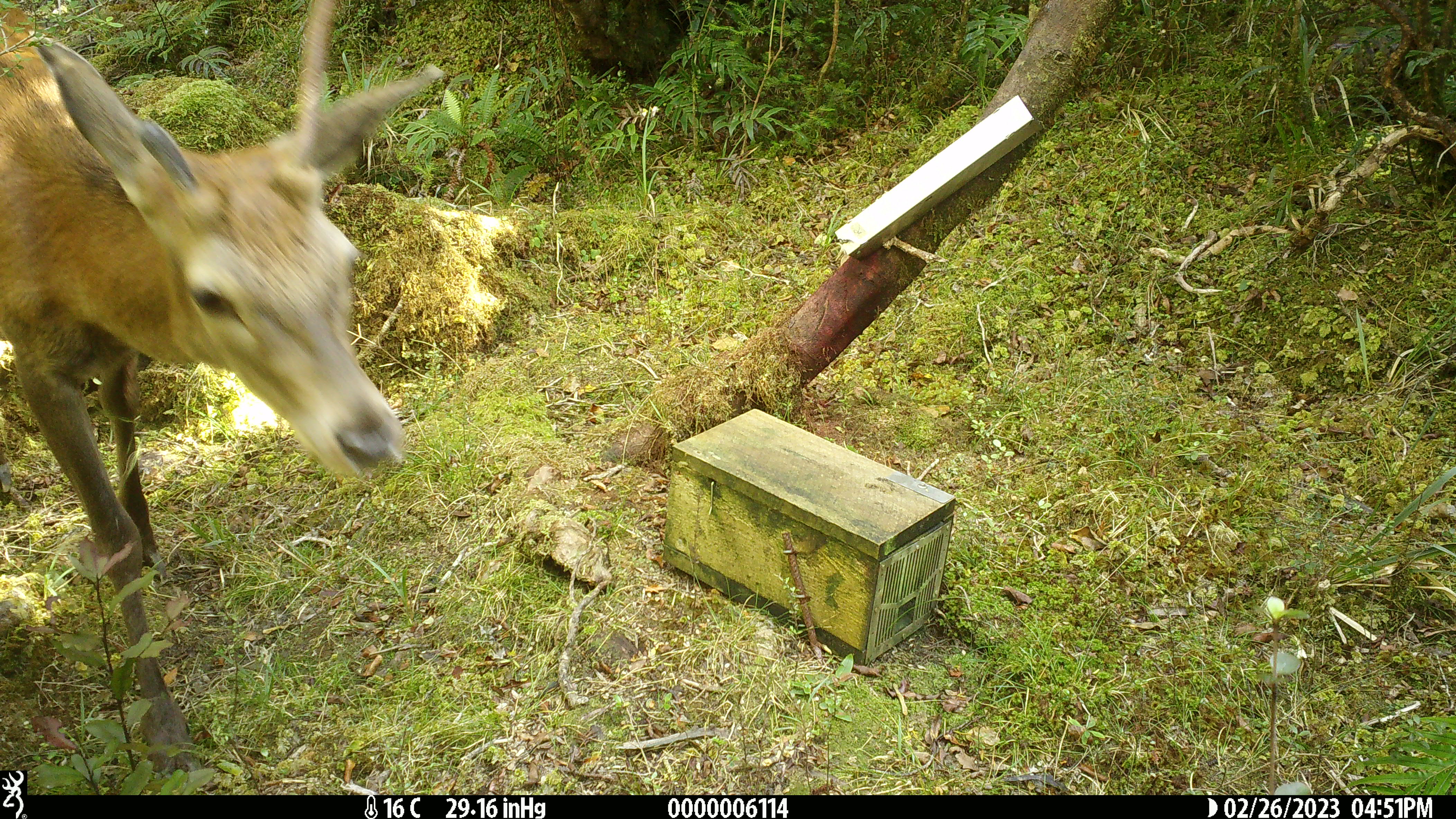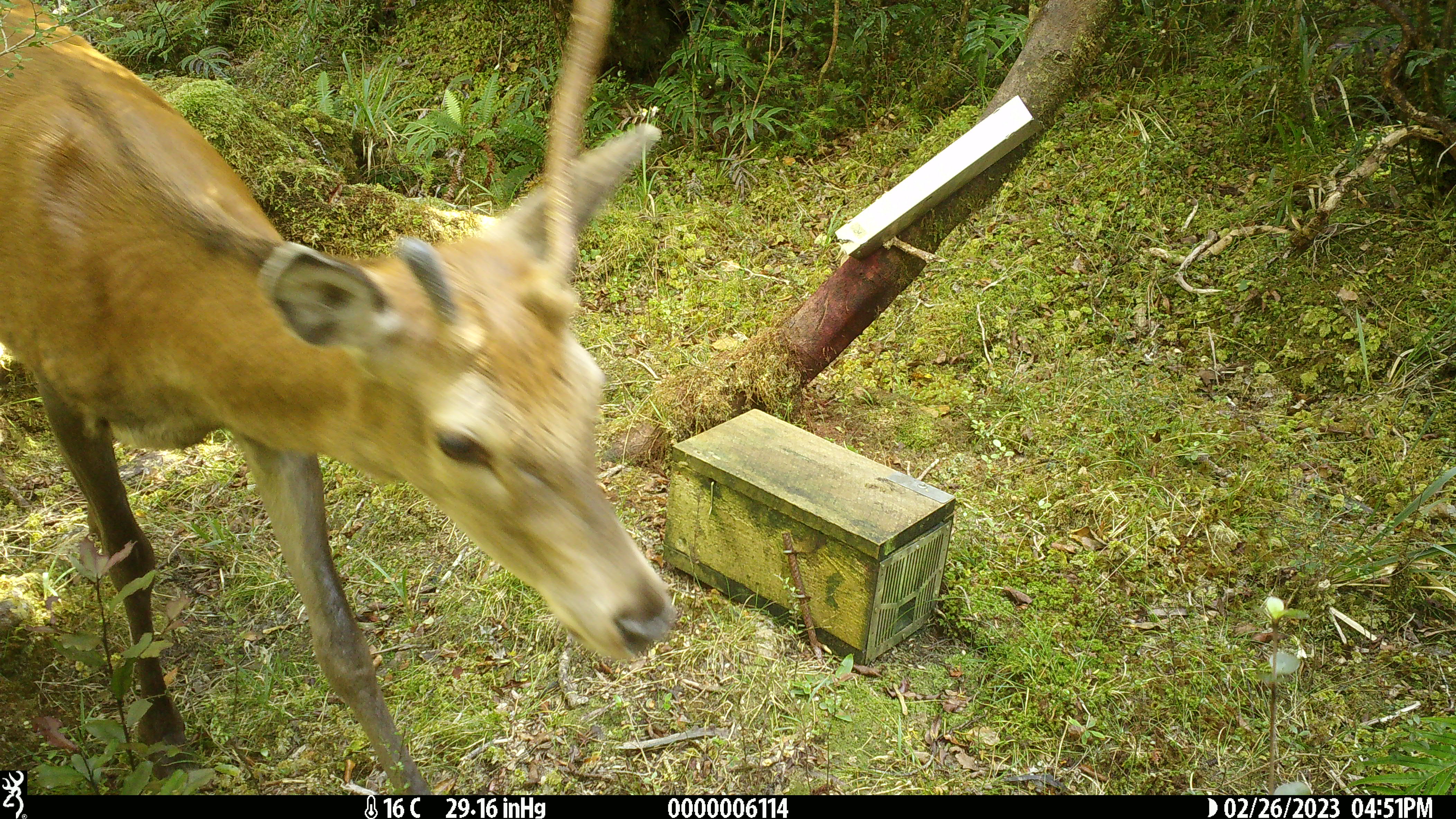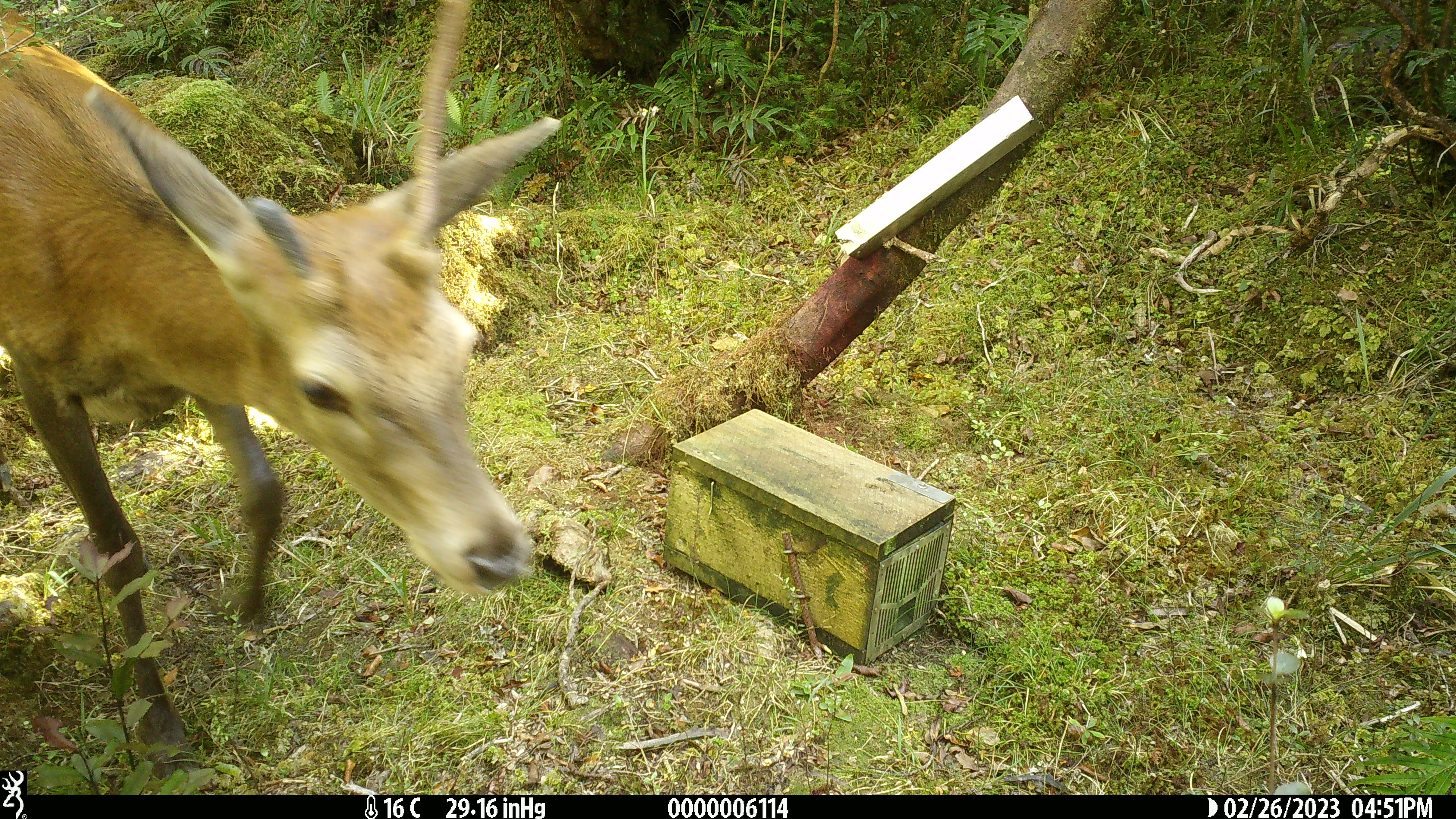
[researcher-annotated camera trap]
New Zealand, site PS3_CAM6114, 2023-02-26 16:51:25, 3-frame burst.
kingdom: Animalia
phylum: Chordata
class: Mammalia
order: Artiodactyla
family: Cervidae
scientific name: Cervidae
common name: deer